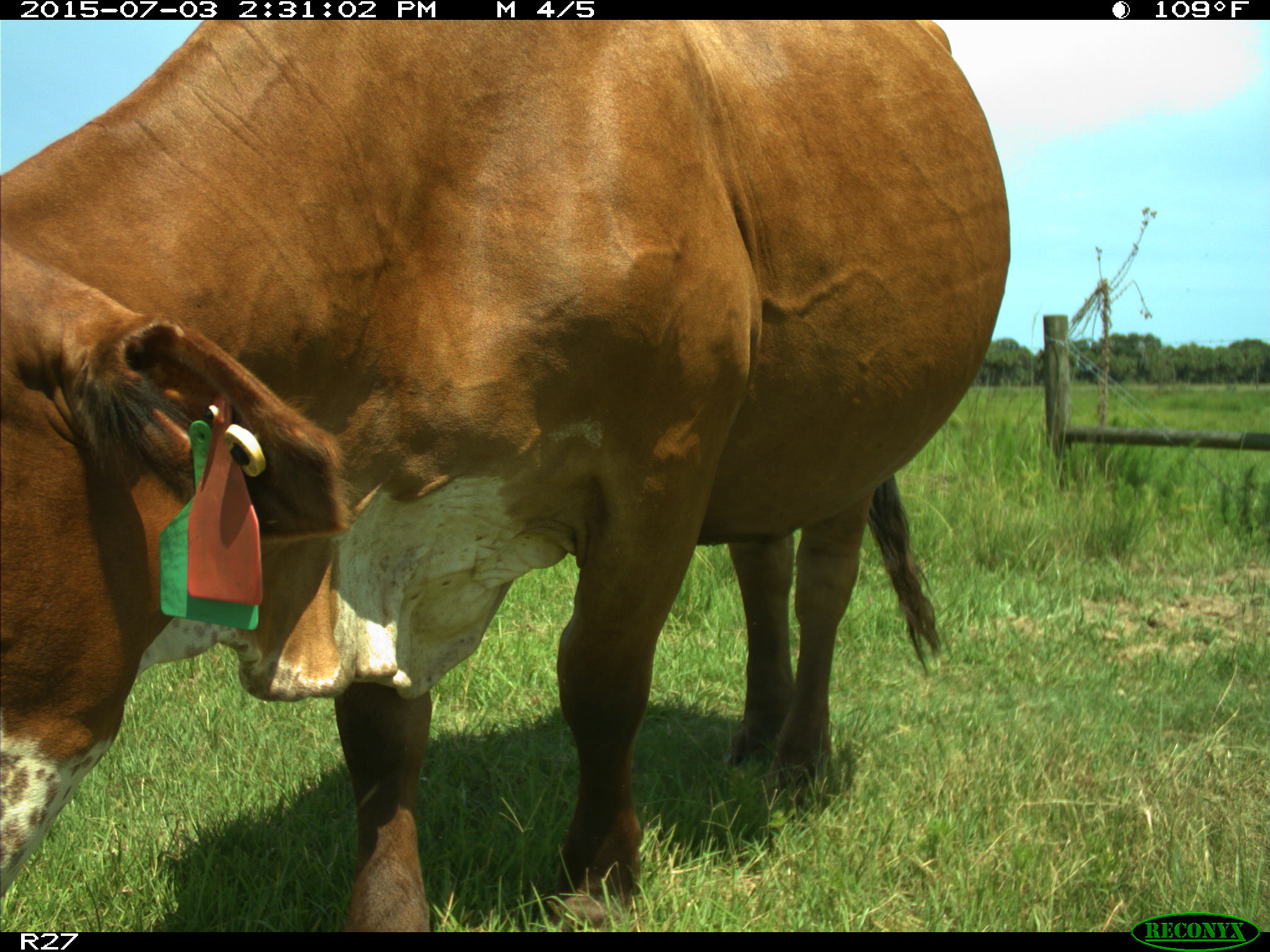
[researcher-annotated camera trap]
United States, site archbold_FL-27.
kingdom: Animalia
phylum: Chordata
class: Mammalia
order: Artiodactyla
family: Bovidae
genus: Bos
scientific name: Bos taurus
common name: domestic cow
Bos taurus (domestic cow).